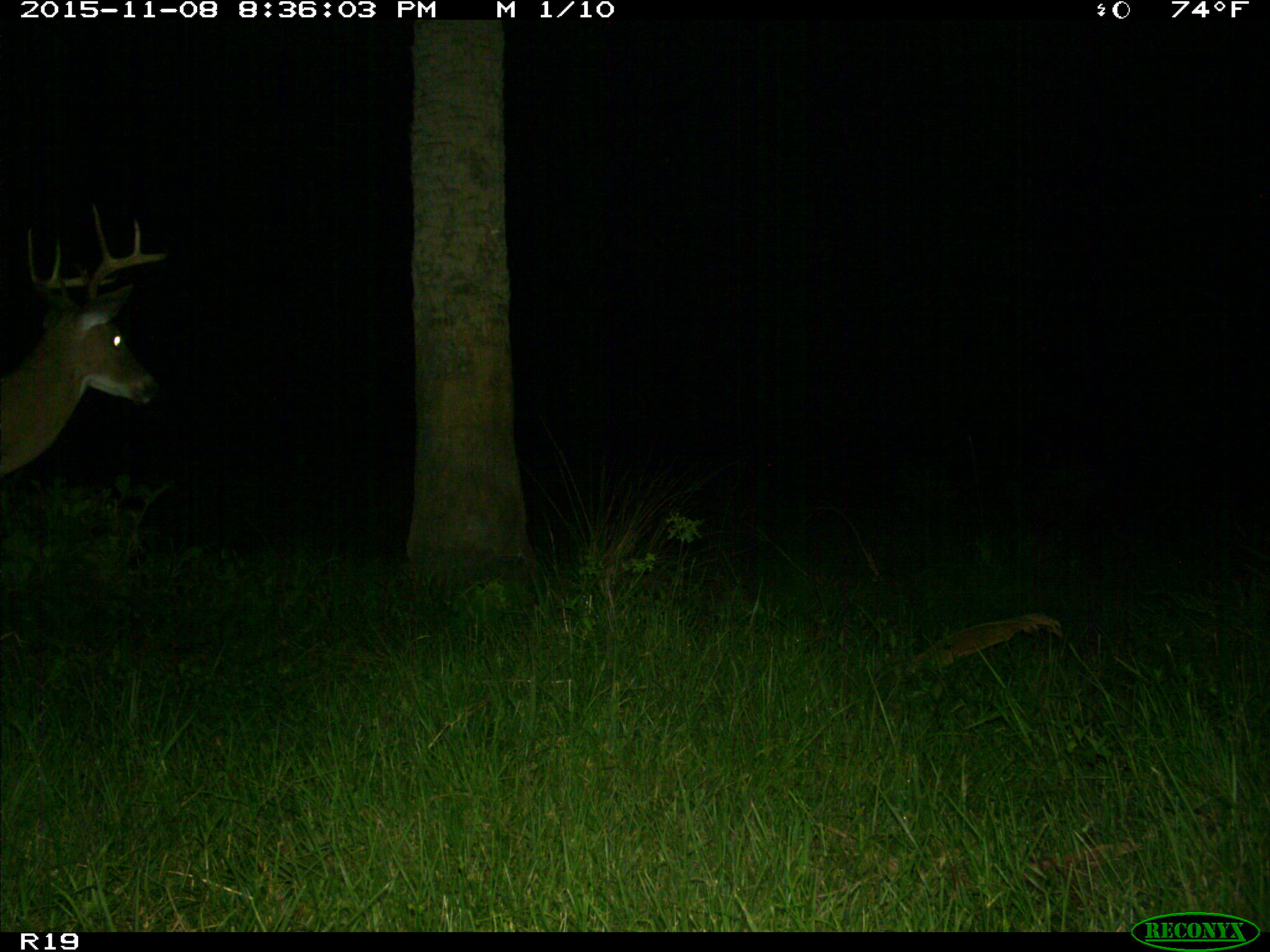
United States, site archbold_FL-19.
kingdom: Animalia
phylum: Chordata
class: Mammalia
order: Artiodactyla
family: Cervidae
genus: Odocoileus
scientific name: Odocoileus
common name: deer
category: unidentified deer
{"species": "unidentified deer (deer) (Odocoileus)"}